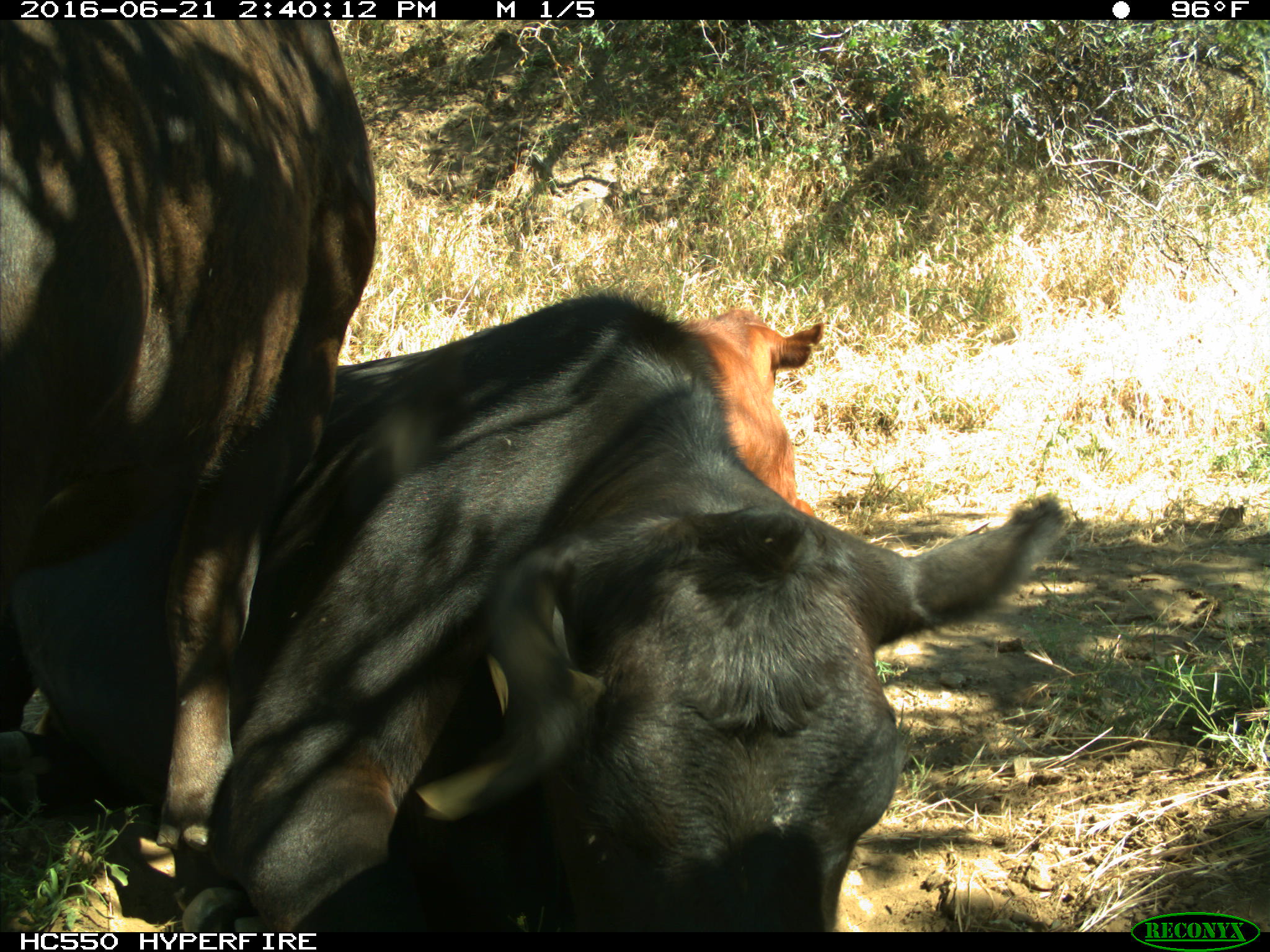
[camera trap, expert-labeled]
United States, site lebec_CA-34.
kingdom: Animalia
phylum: Chordata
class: Mammalia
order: Artiodactyla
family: Bovidae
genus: Bos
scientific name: Bos taurus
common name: domestic cow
Bos taurus (domestic cow).